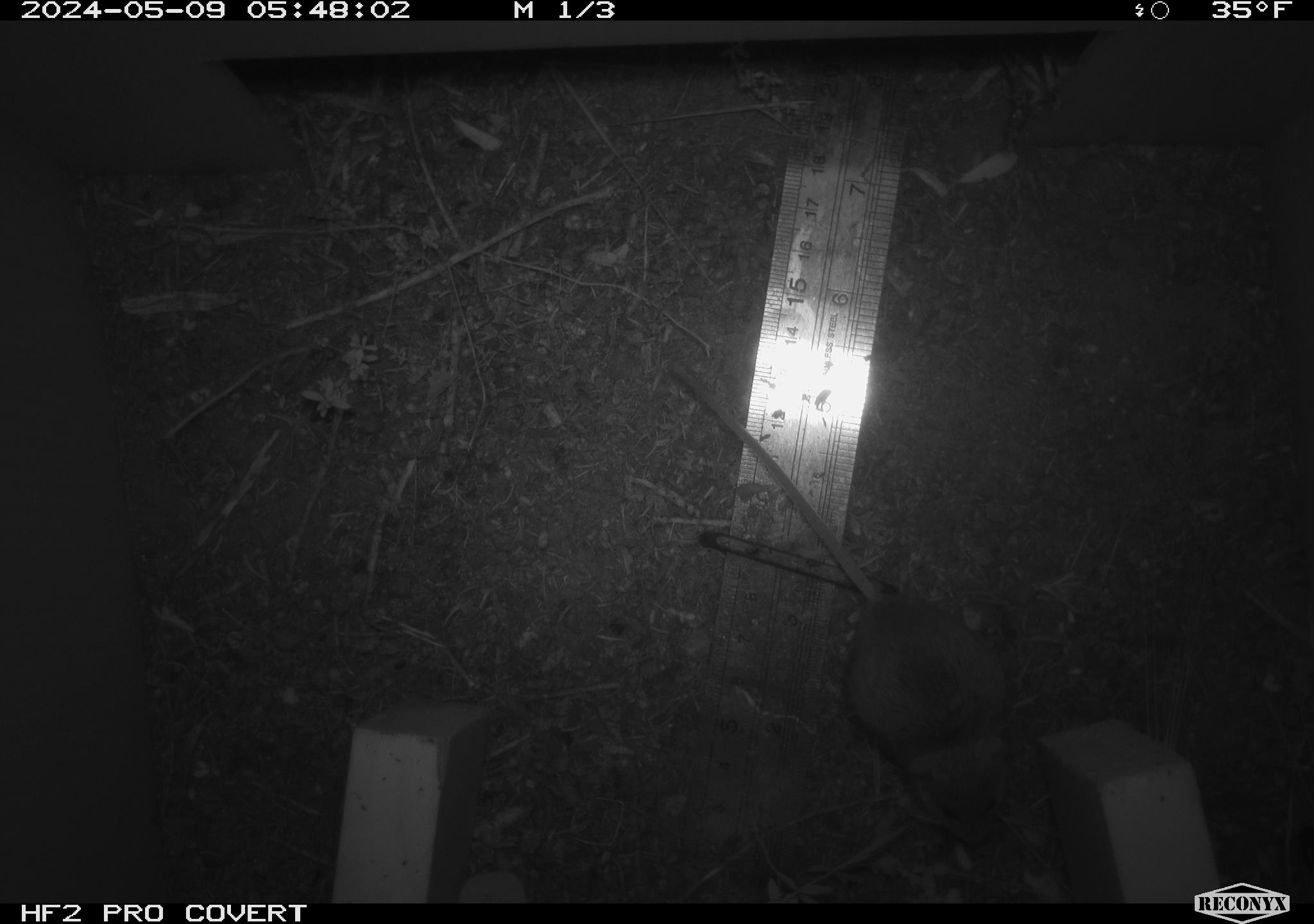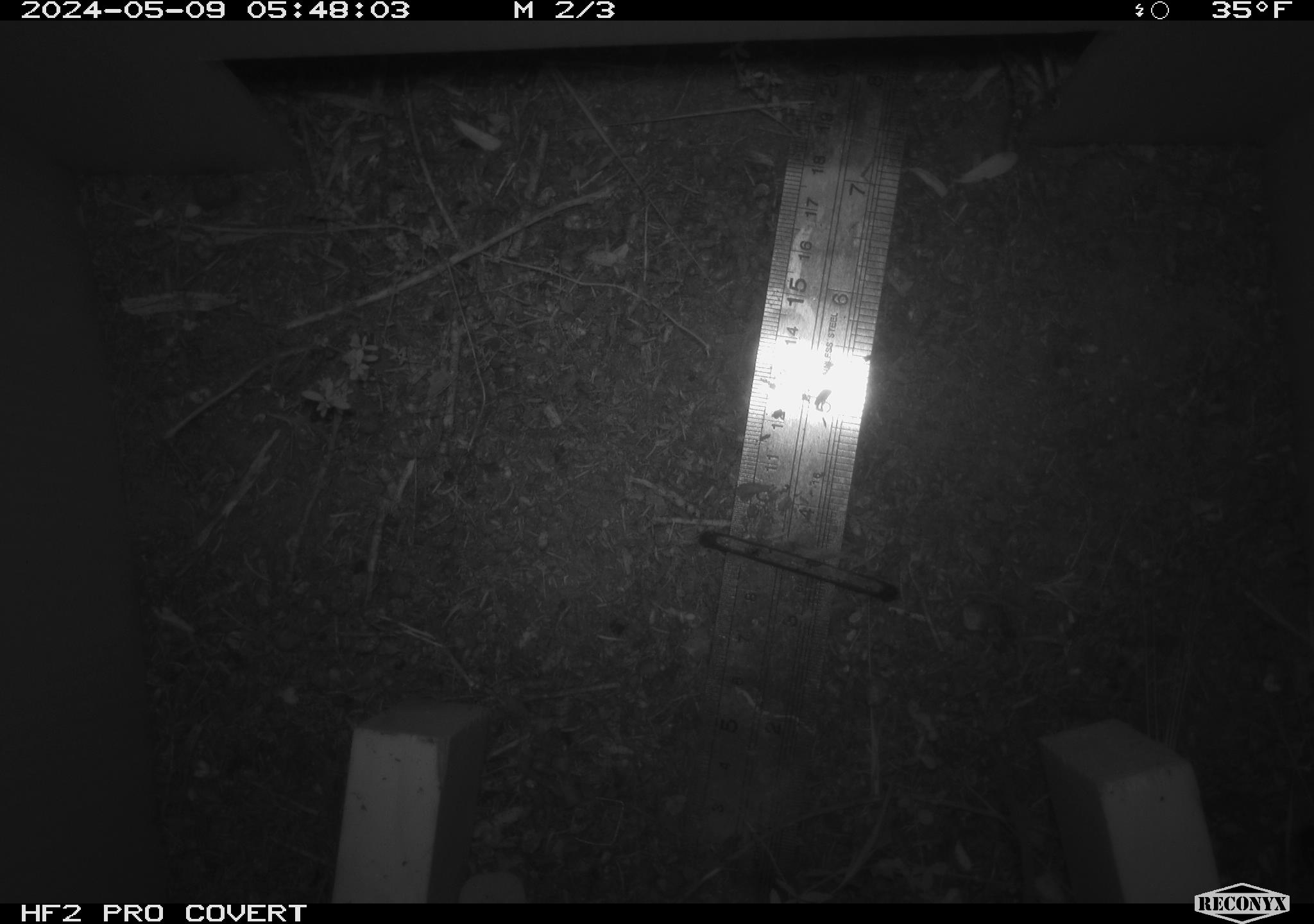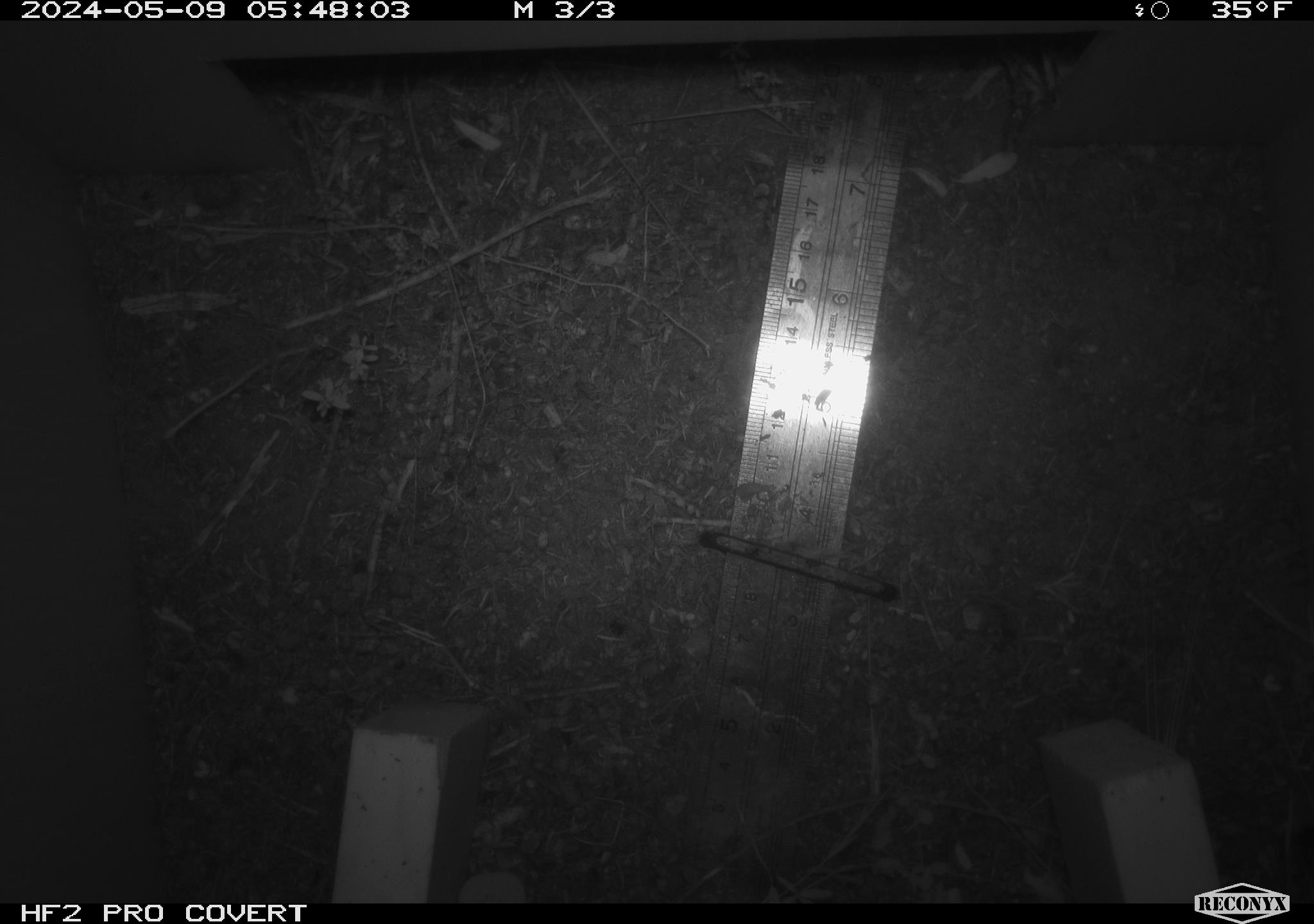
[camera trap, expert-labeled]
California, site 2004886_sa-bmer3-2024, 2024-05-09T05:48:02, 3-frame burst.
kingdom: Animalia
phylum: Chordata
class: Mammalia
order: Rodentia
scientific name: Rodentia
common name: mouse species